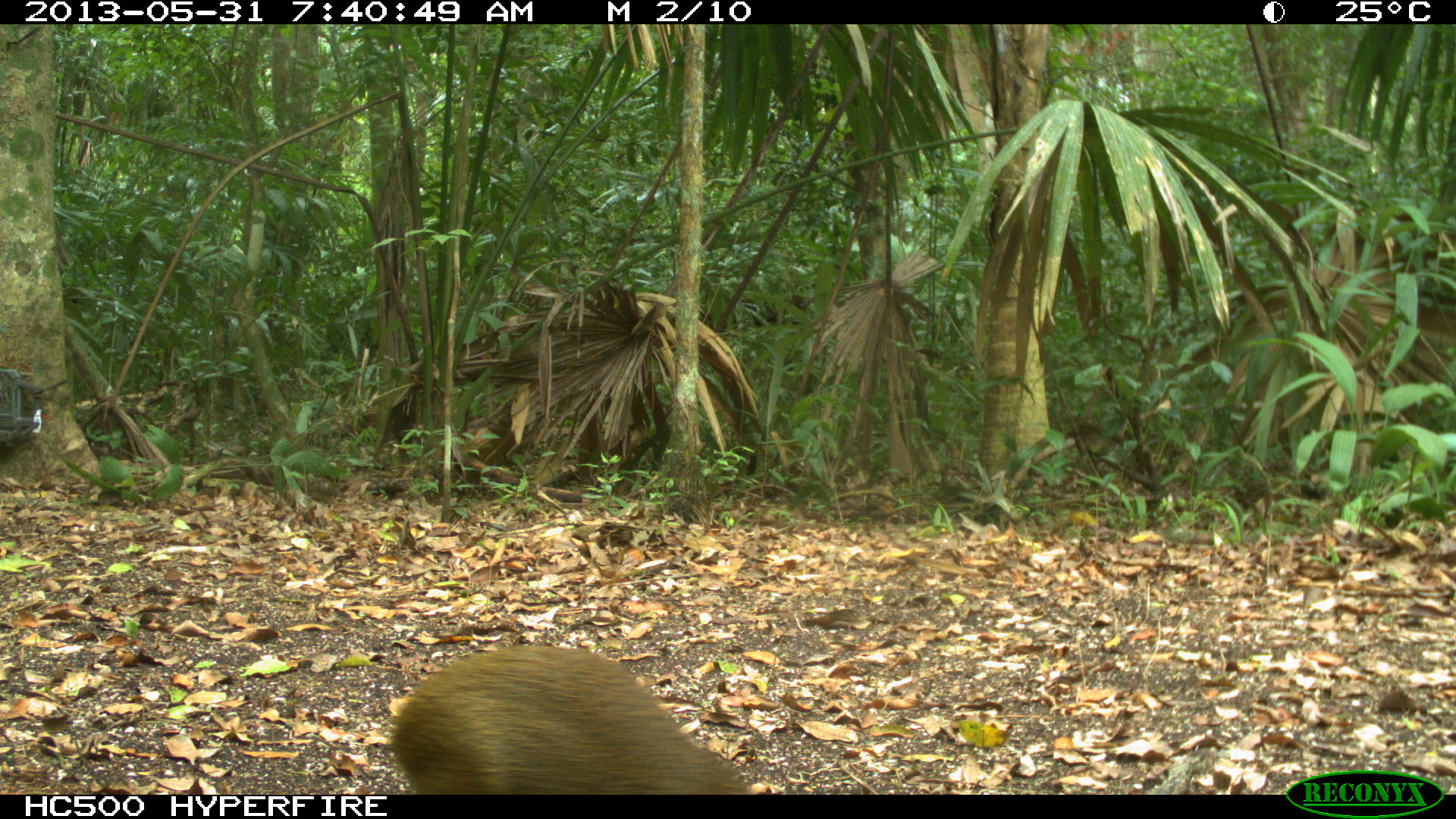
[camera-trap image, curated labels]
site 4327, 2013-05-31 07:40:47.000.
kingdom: Animalia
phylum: Chordata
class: Mammalia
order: Rodentia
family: Dasyproctidae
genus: Dasyprocta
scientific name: Dasyprocta punctata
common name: central american agouti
Dasyprocta punctata (central american agouti), count 1.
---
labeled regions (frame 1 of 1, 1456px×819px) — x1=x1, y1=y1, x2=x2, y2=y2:
dasyprocta punctata: x1=384, y1=641, x2=753, y2=791